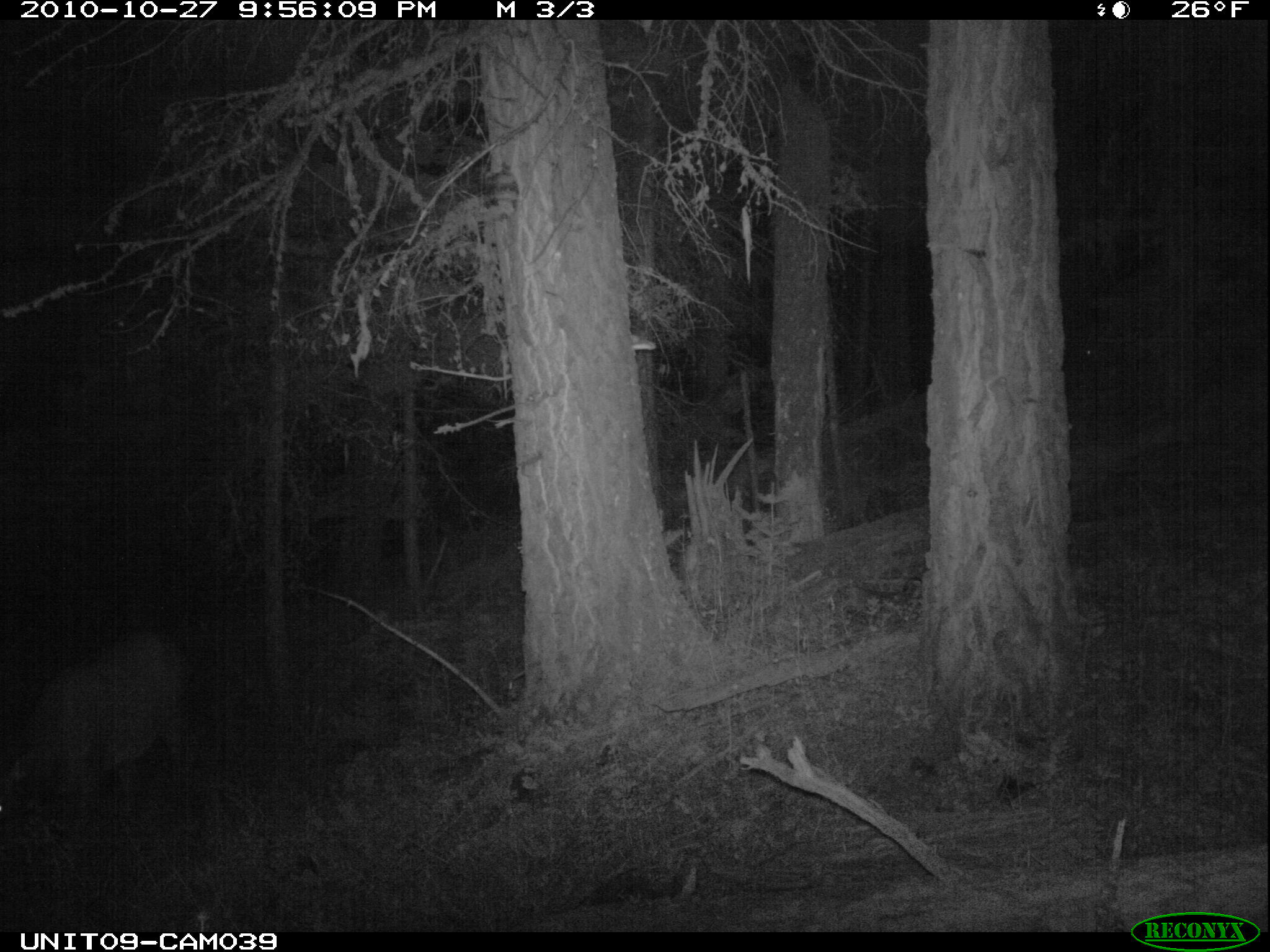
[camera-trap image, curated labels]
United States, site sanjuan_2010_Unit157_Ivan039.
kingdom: Animalia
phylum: Chordata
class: Mammalia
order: Artiodactyla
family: Cervidae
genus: Cervus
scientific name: Cervus elaphus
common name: red deer